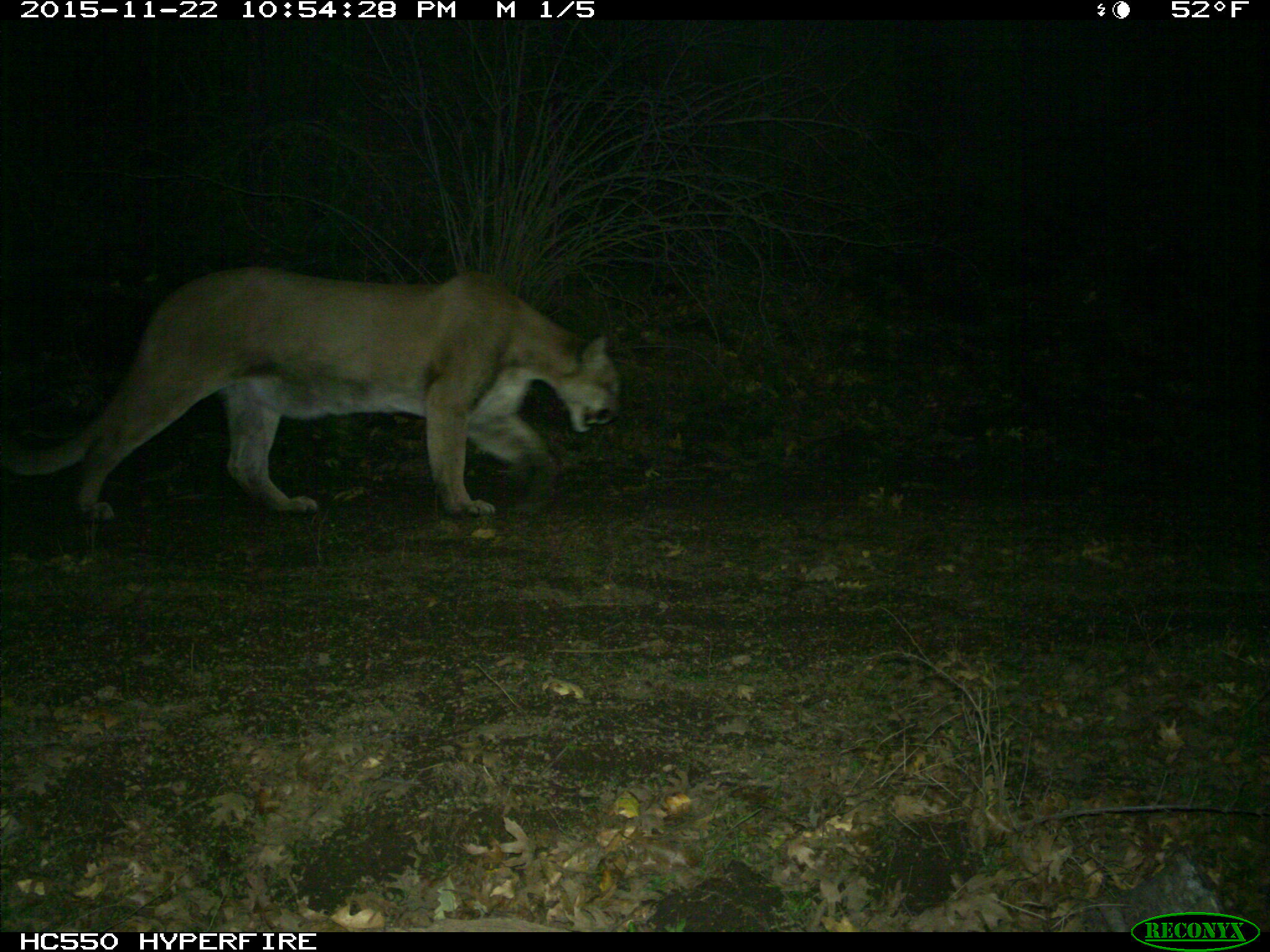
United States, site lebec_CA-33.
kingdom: Animalia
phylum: Chordata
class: Mammalia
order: Carnivora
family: Felidae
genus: Puma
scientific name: Puma concolor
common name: mountain lion